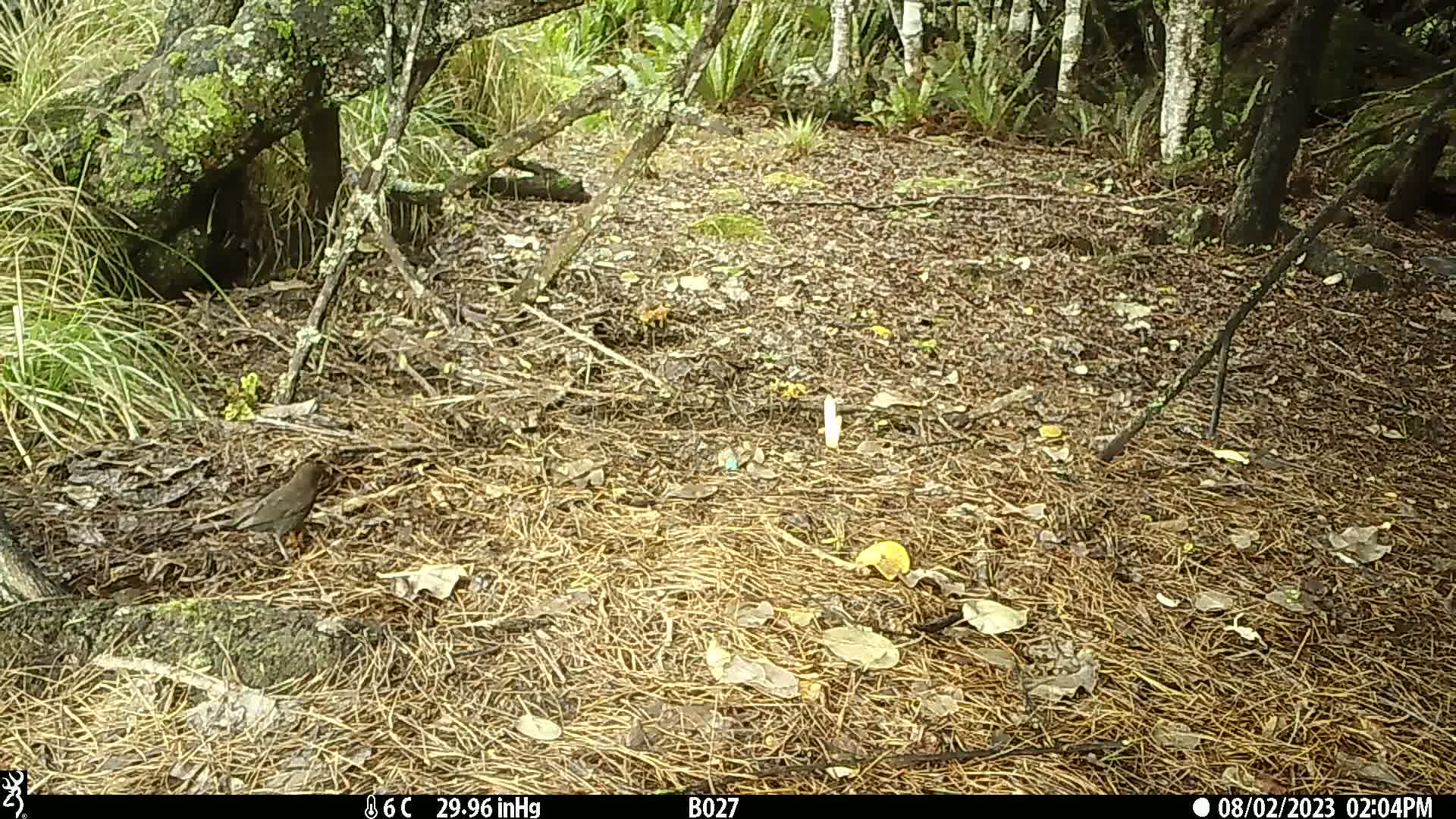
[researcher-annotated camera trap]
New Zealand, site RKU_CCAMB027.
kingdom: Animalia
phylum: Chordata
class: Aves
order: Passeriformes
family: Turdidae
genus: Turdus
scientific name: Turdus merula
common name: eurasian blackbird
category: blackbird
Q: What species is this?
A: Blackbird (eurasian blackbird) (Turdus merula).